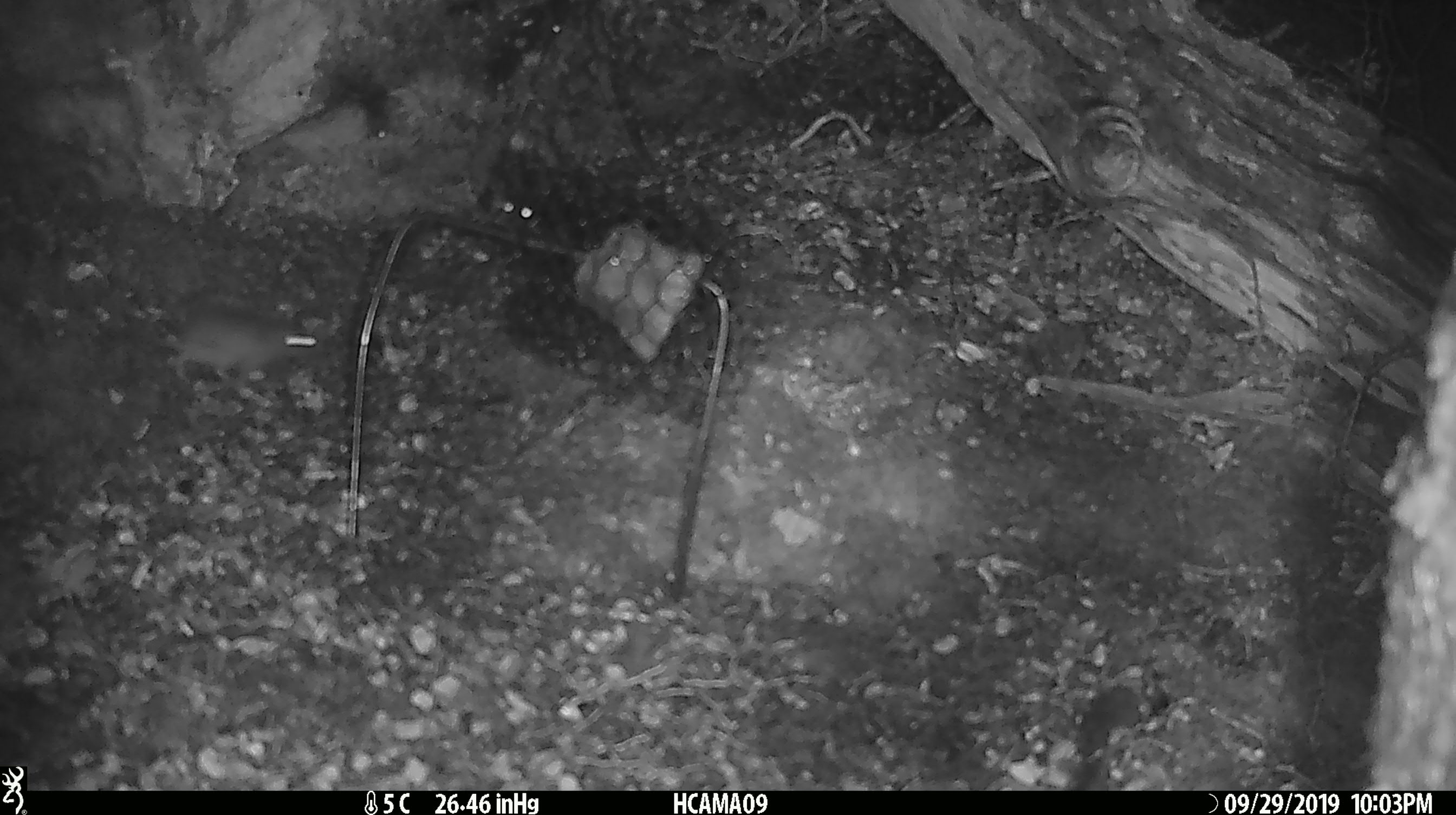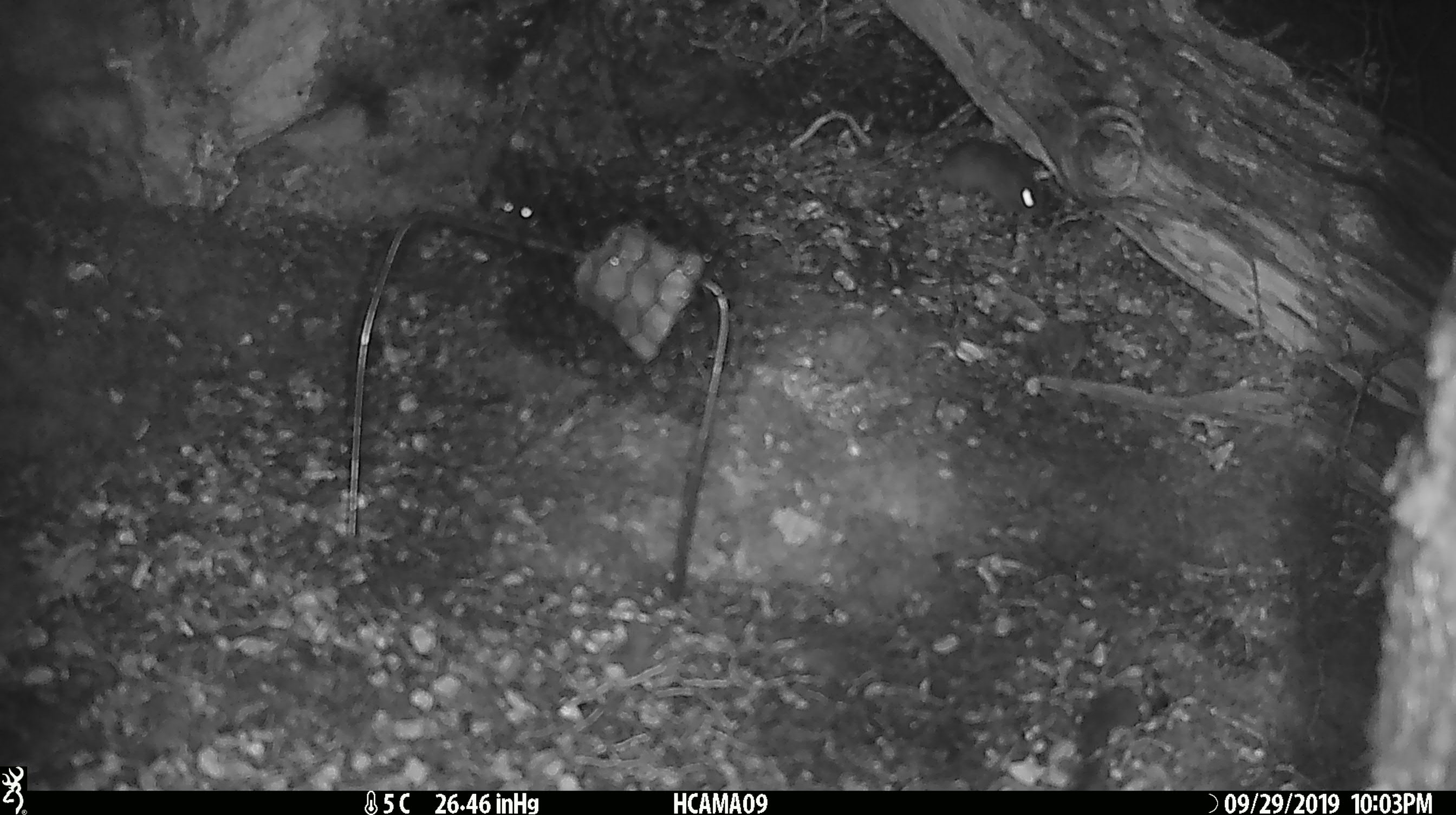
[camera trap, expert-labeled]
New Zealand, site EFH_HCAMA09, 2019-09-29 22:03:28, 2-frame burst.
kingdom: Animalia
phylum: Chordata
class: Mammalia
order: Rodentia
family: Muridae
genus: Mus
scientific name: Mus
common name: mouse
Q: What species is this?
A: Mouse (Mus).